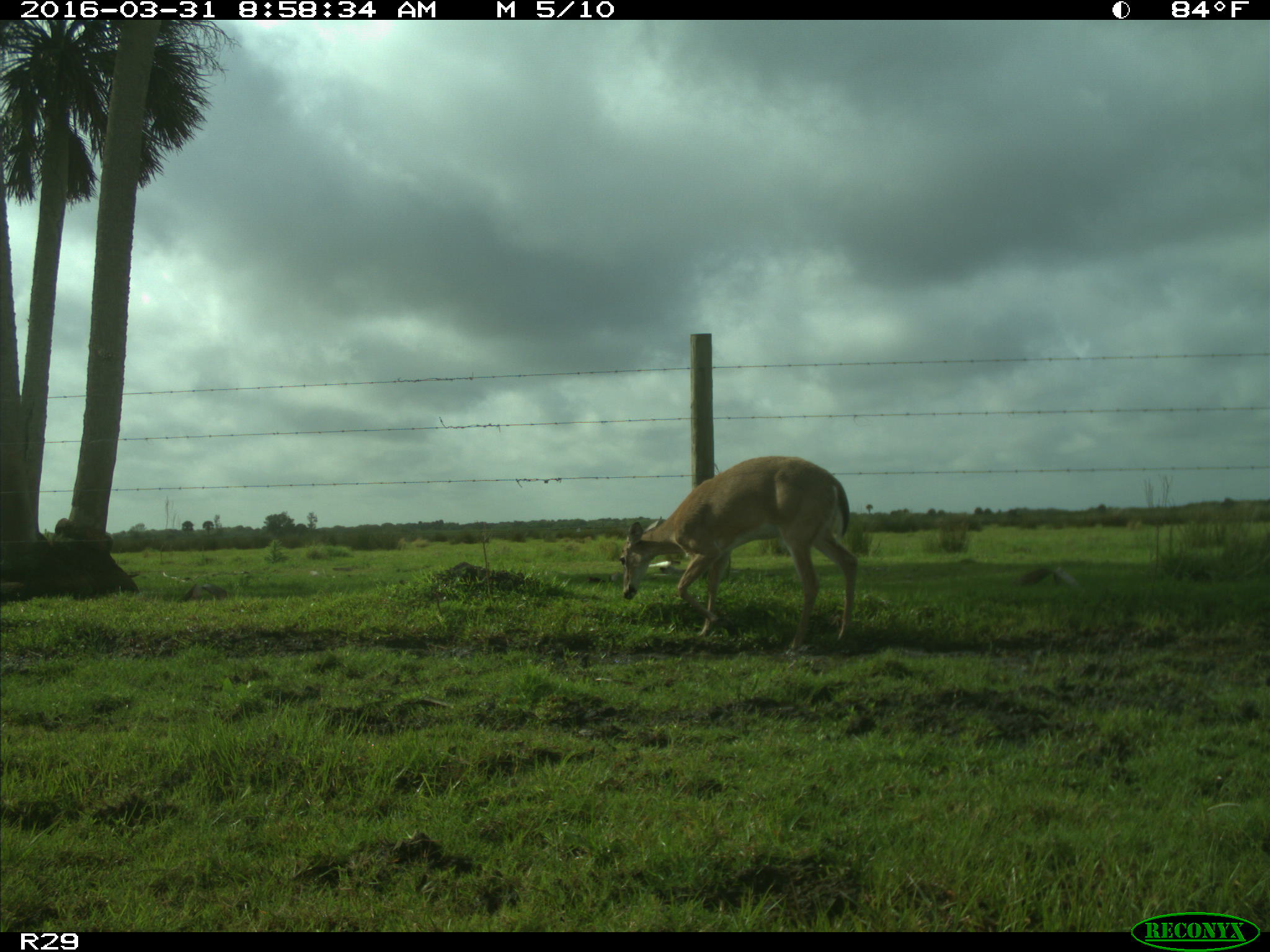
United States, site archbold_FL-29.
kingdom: Animalia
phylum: Chordata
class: Mammalia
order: Artiodactyla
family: Cervidae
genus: Odocoileus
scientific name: Odocoileus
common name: deer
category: unidentified deer